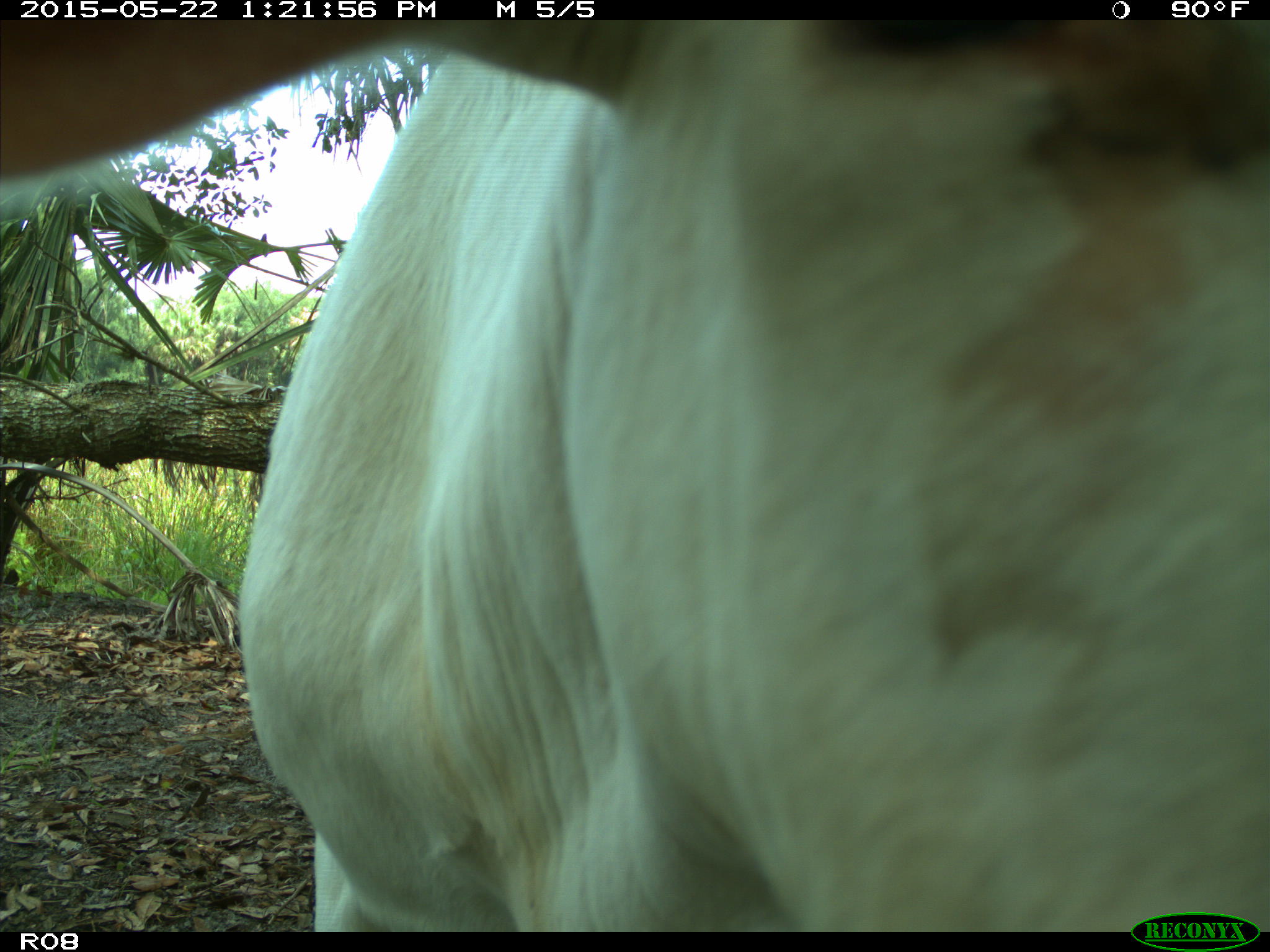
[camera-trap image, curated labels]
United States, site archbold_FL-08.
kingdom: Animalia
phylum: Chordata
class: Mammalia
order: Artiodactyla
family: Bovidae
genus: Bos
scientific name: Bos taurus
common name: domestic cow